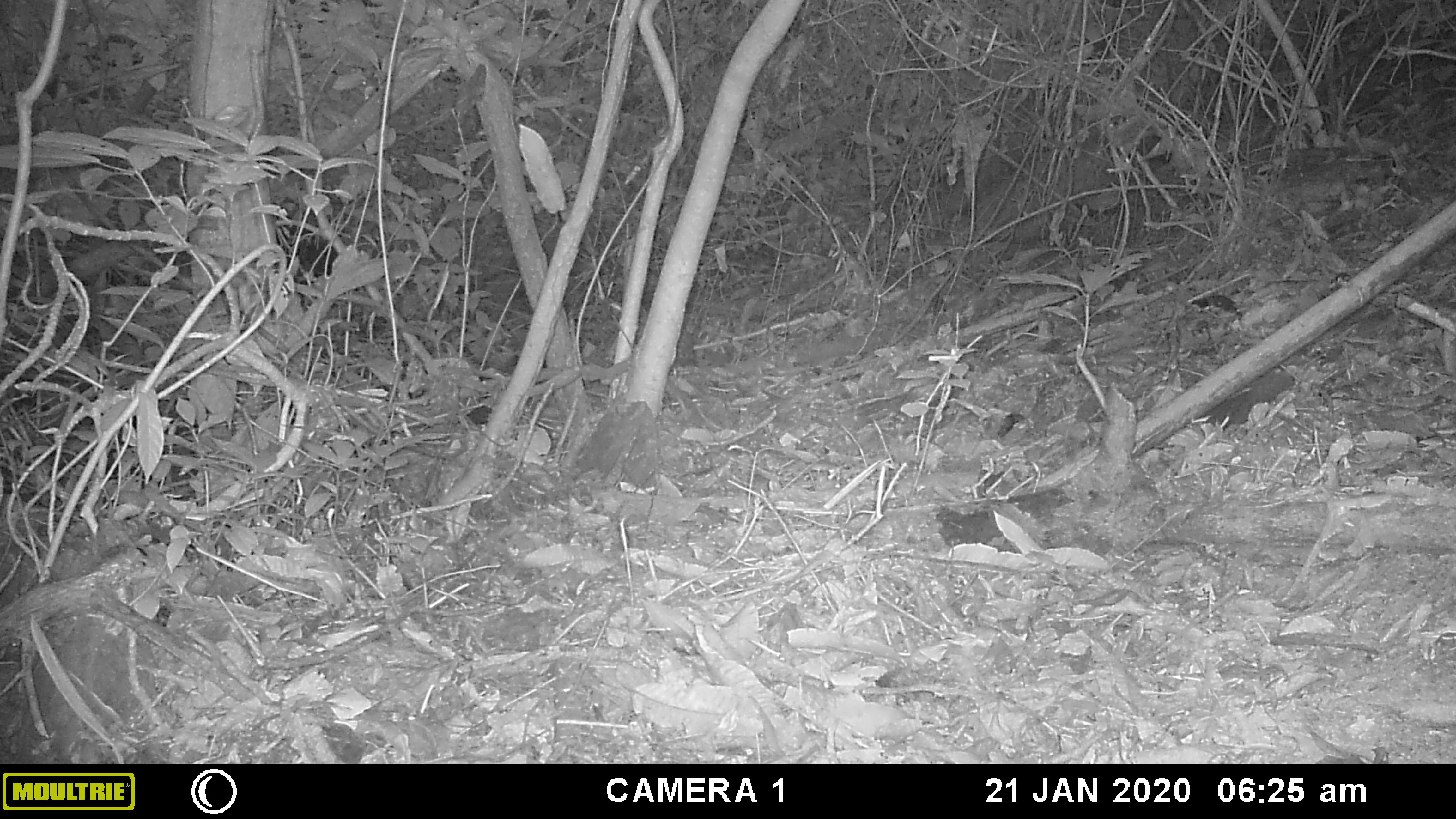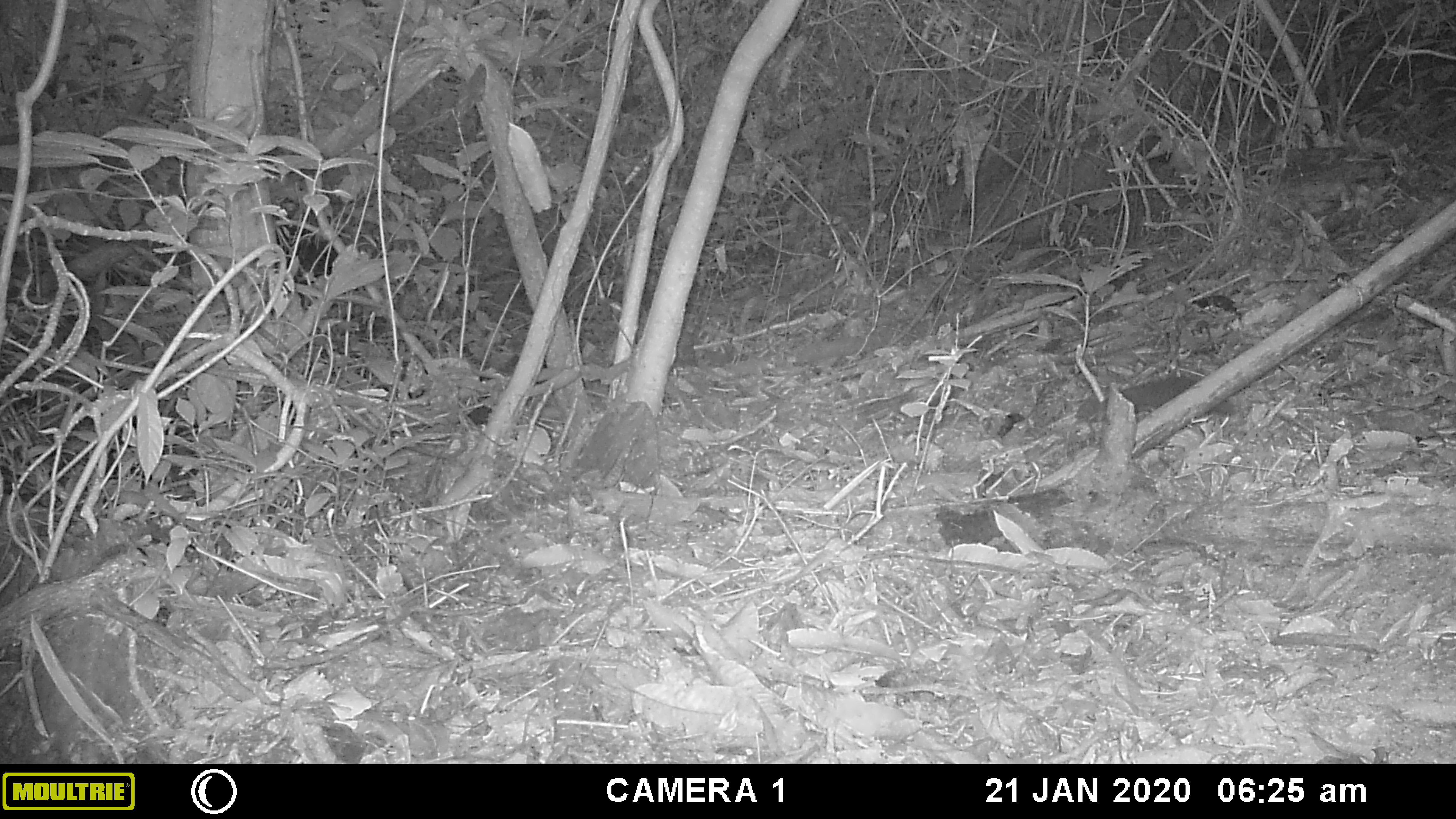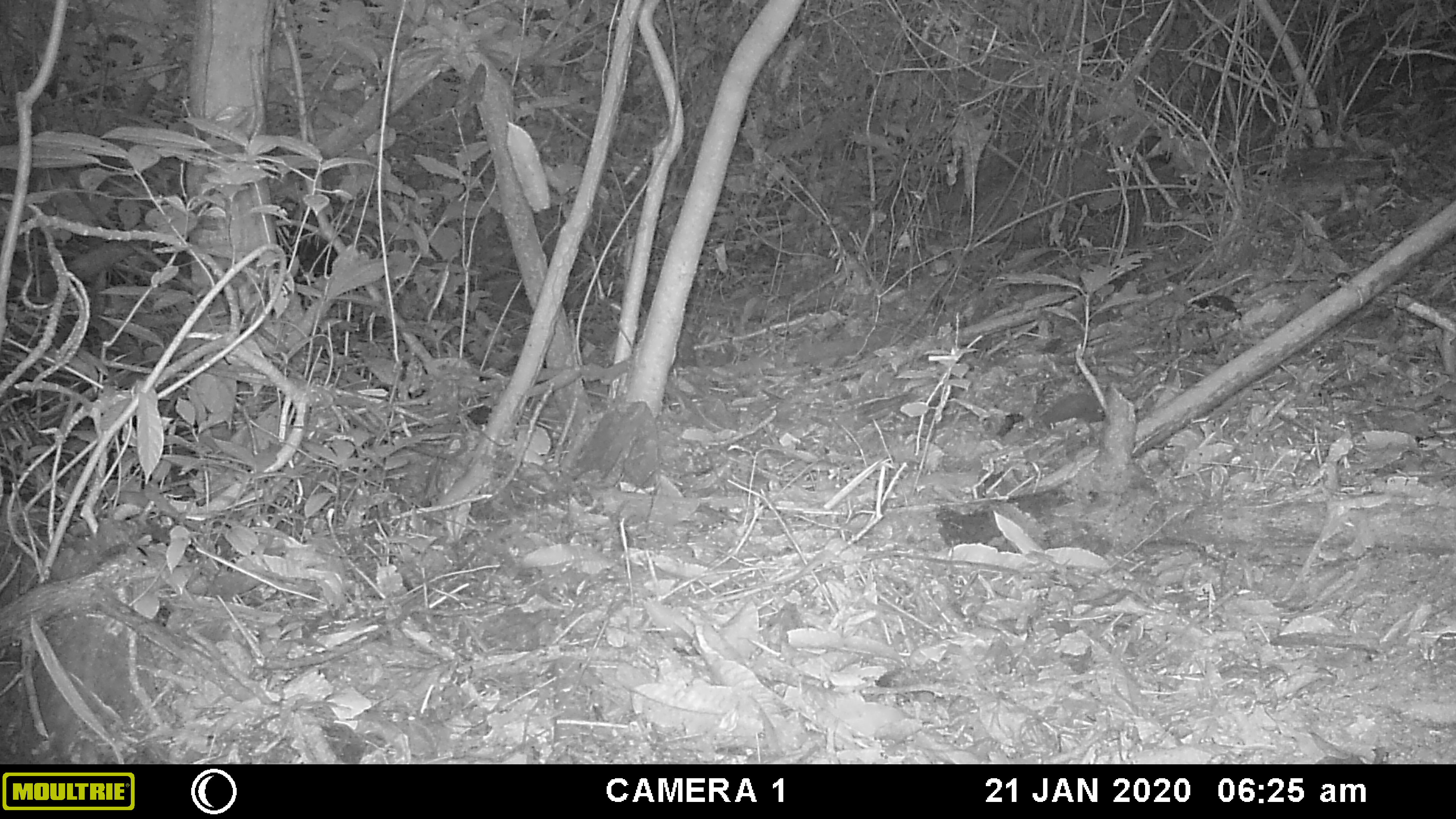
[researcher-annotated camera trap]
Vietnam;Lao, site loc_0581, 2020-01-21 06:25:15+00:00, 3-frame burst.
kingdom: Animalia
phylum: Chordata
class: Mammalia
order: Rodentia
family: Sciuridae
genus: Sciurus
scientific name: Sciurus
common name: squirrel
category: unidentified squirrel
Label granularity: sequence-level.